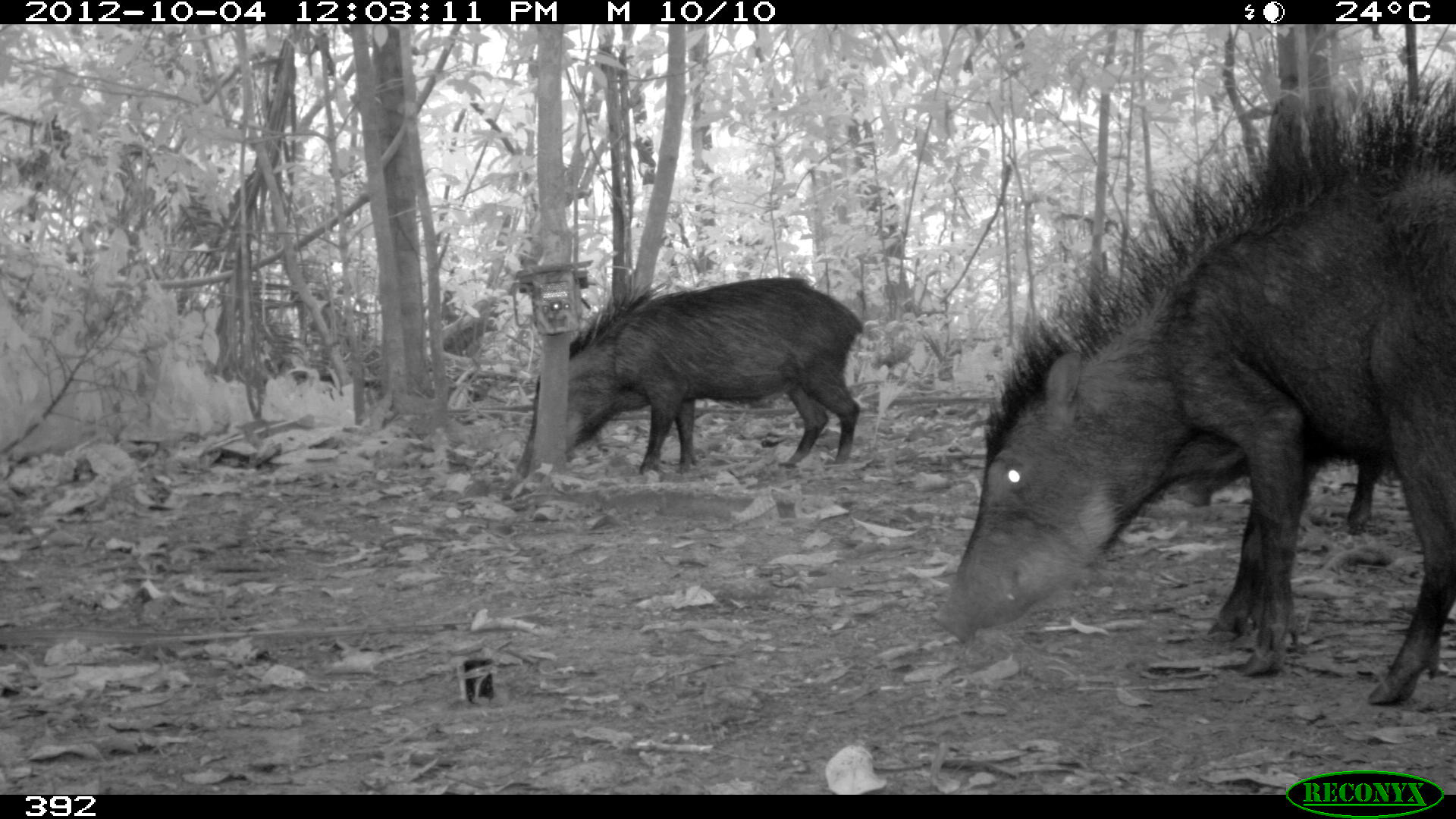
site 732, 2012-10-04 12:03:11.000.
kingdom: Animalia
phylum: Chordata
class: Mammalia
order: Artiodactyla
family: Tayassuidae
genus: Tayassu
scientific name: Tayassu pecari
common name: white-lipped peccary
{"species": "Tayassu pecari (white-lipped peccary)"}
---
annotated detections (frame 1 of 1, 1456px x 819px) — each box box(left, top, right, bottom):
tayassu pecari: box(930, 75, 1456, 703); box(514, 275, 864, 478)